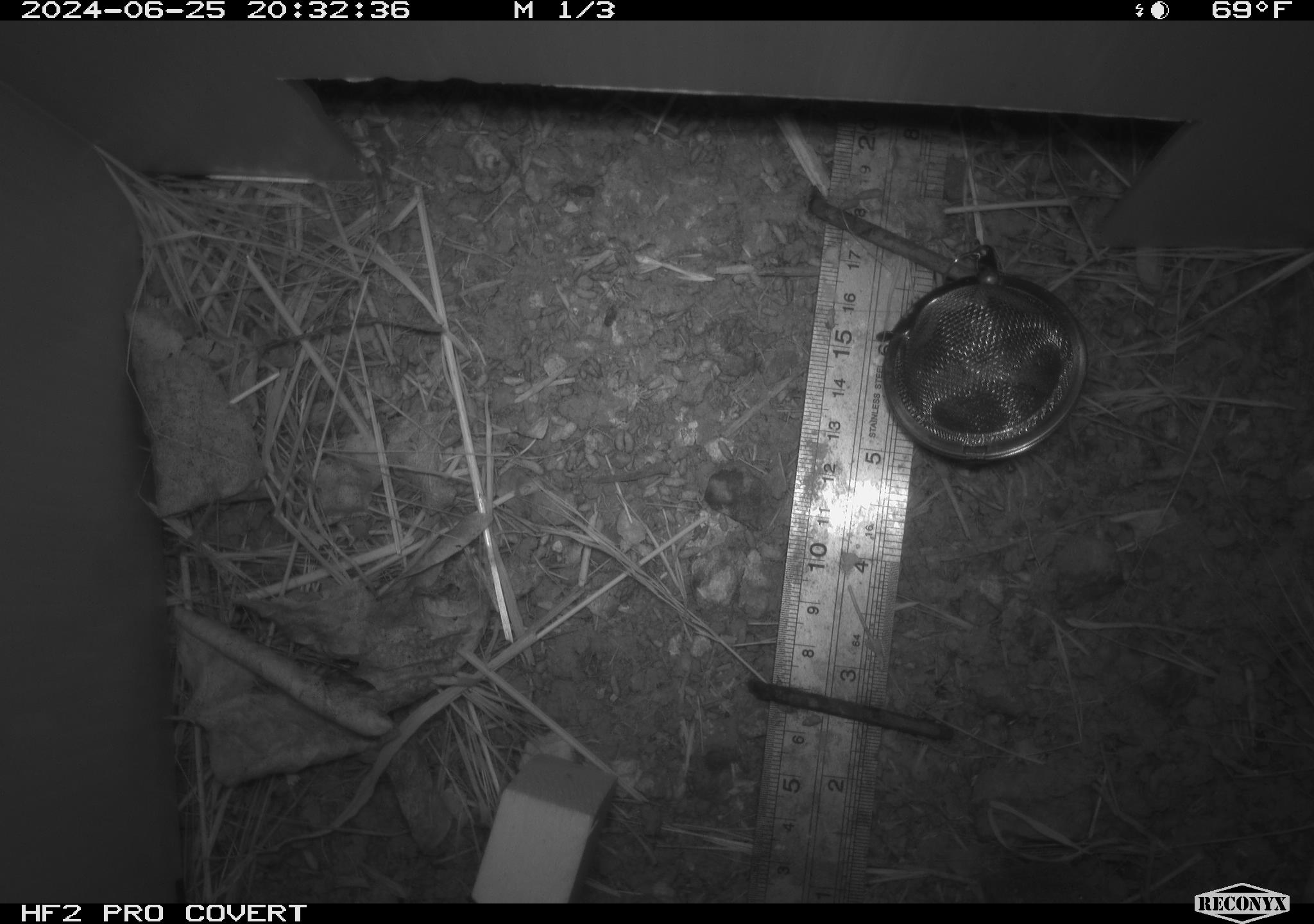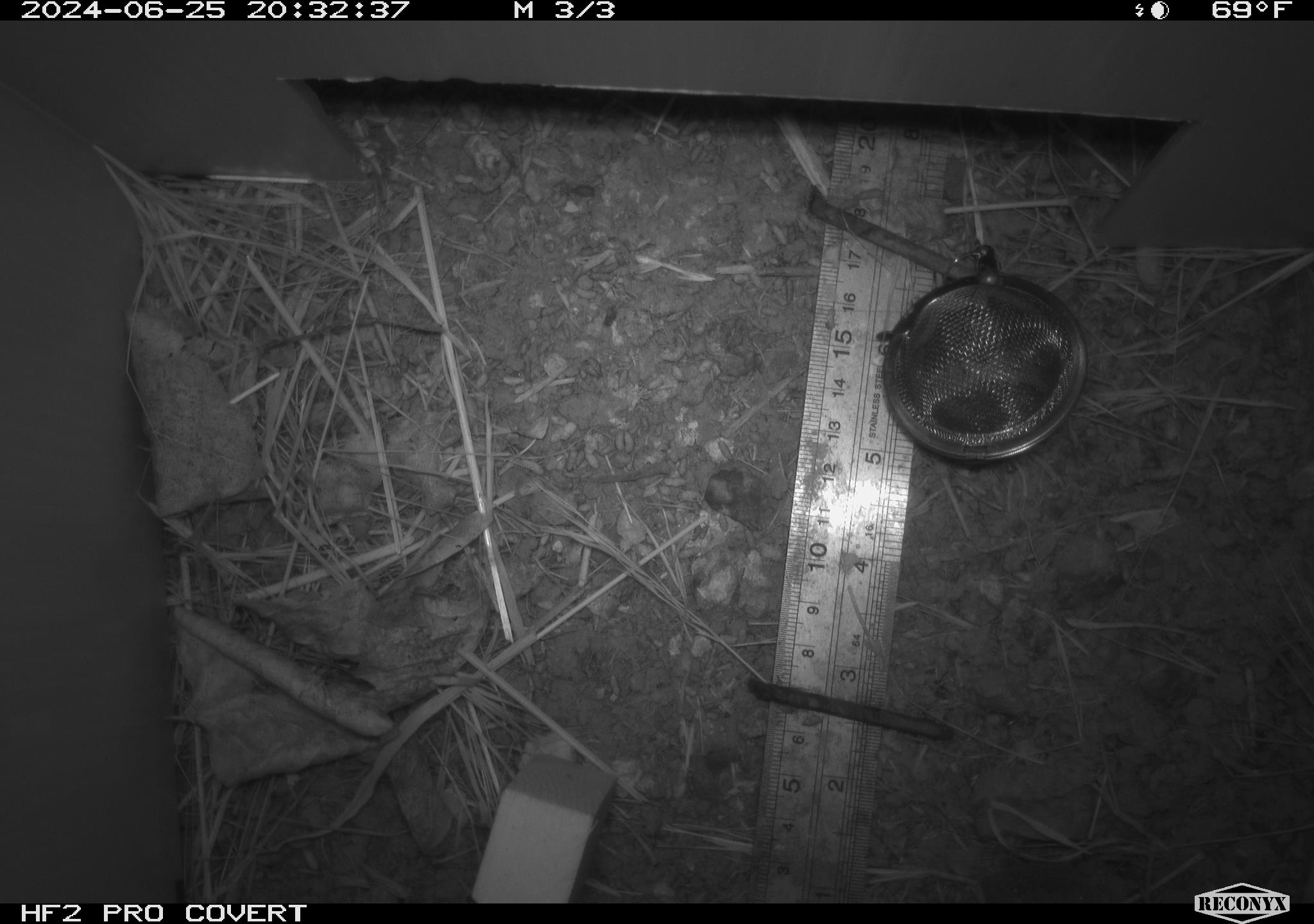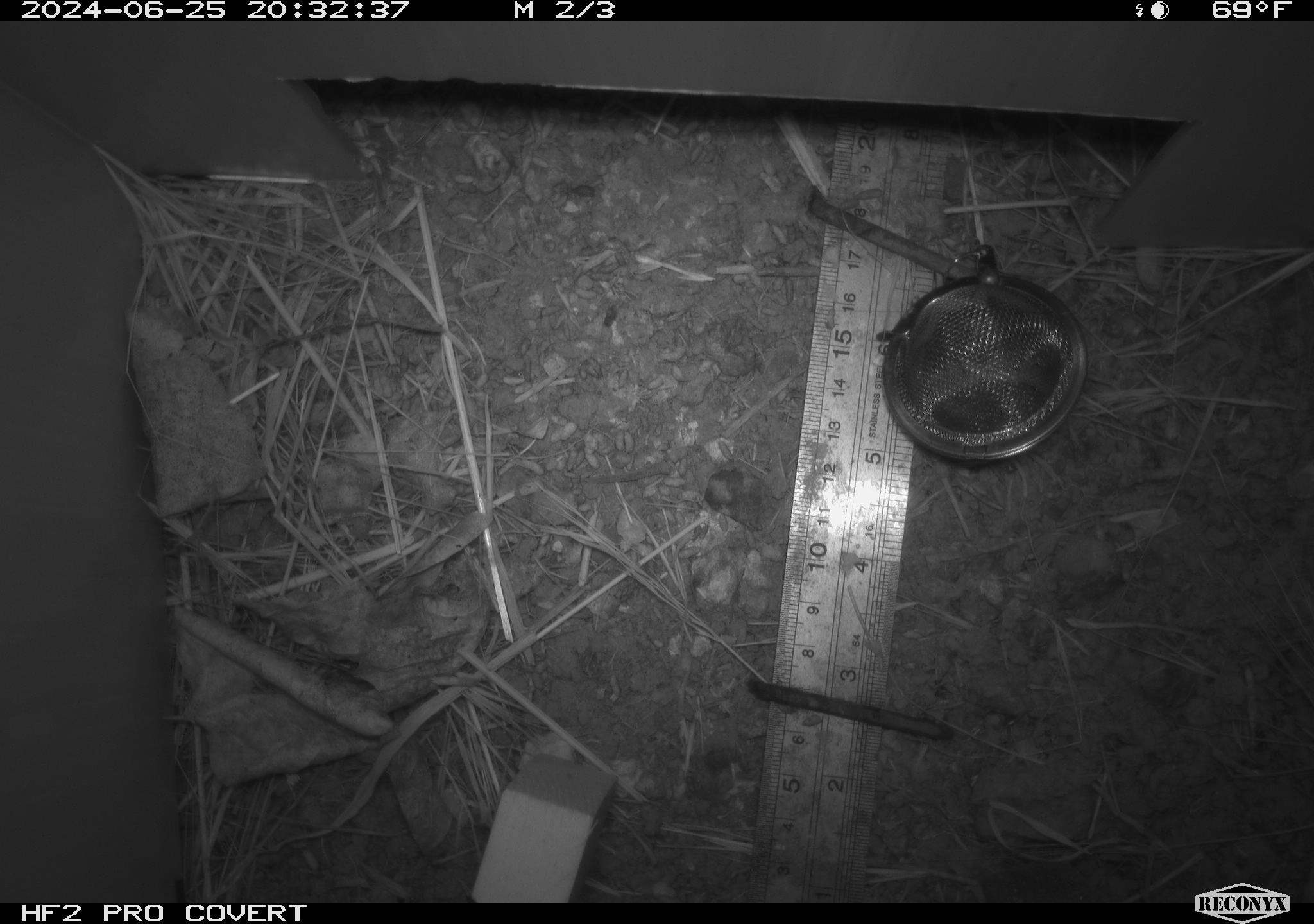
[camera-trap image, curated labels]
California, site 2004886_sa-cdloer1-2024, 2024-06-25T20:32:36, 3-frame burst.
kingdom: Animalia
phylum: Chordata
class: Mammalia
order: Rodentia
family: Cricetidae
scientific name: Arvicolinae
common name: voles, lemmings, and muskrats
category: arvicolinae subfamily